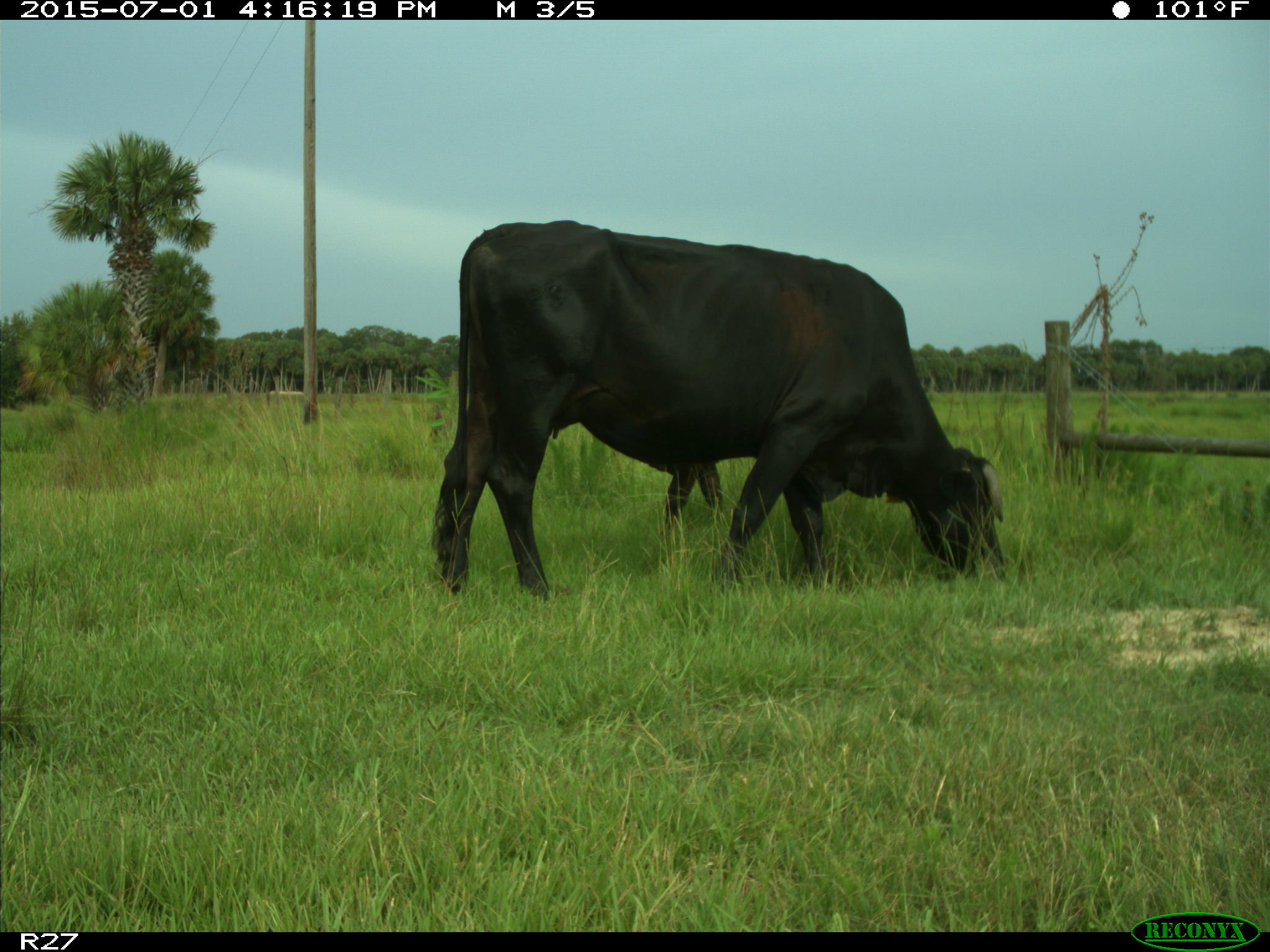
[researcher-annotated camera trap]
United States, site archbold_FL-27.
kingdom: Animalia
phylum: Chordata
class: Mammalia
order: Artiodactyla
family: Bovidae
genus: Bos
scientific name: Bos taurus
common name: domestic cow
Bos taurus (domestic cow).